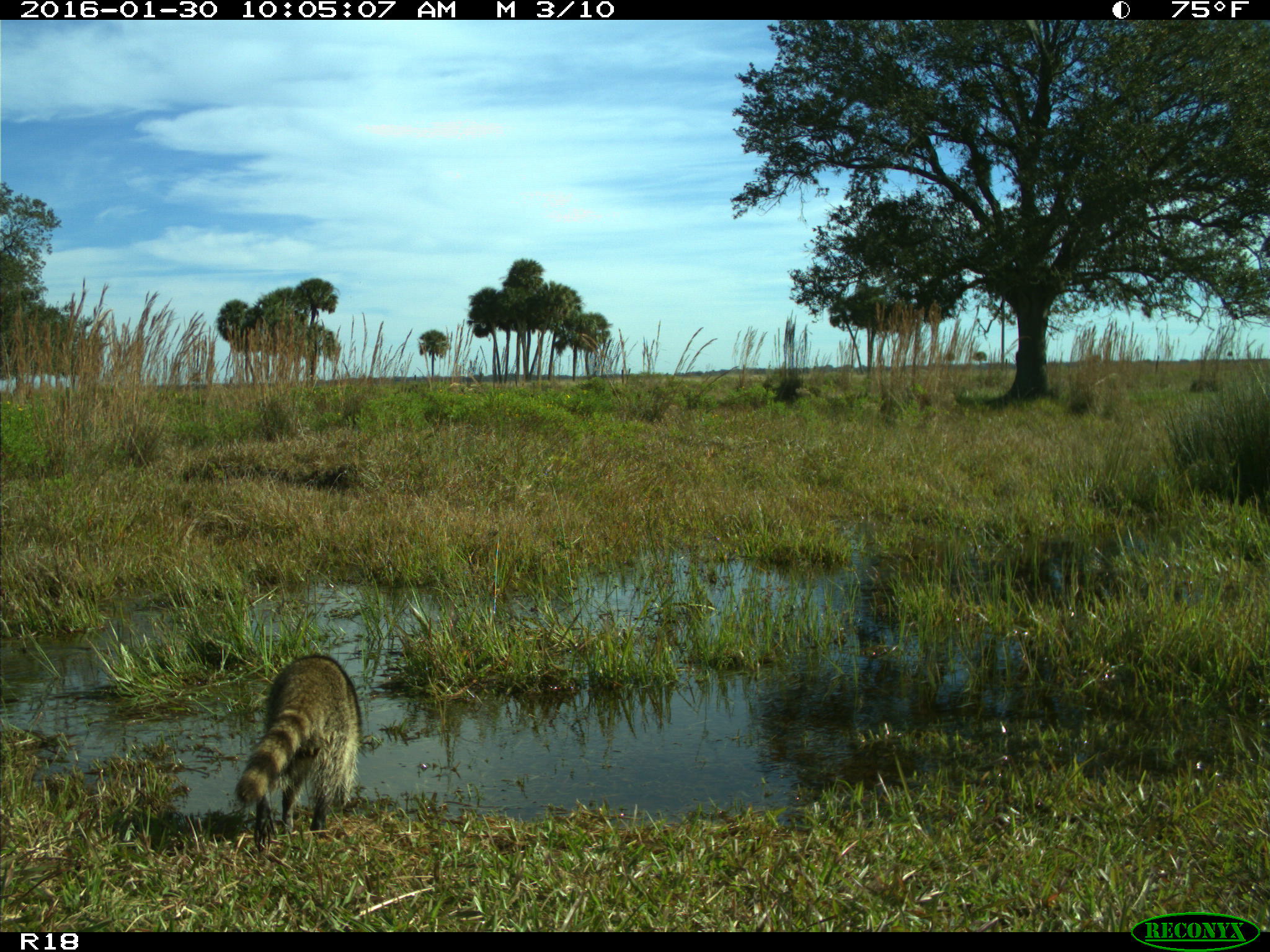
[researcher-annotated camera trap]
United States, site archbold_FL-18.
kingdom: Animalia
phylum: Chordata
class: Mammalia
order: Carnivora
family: Procyonidae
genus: Procyon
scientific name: Procyon lotor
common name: common raccoon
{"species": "Procyon lotor (common raccoon)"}